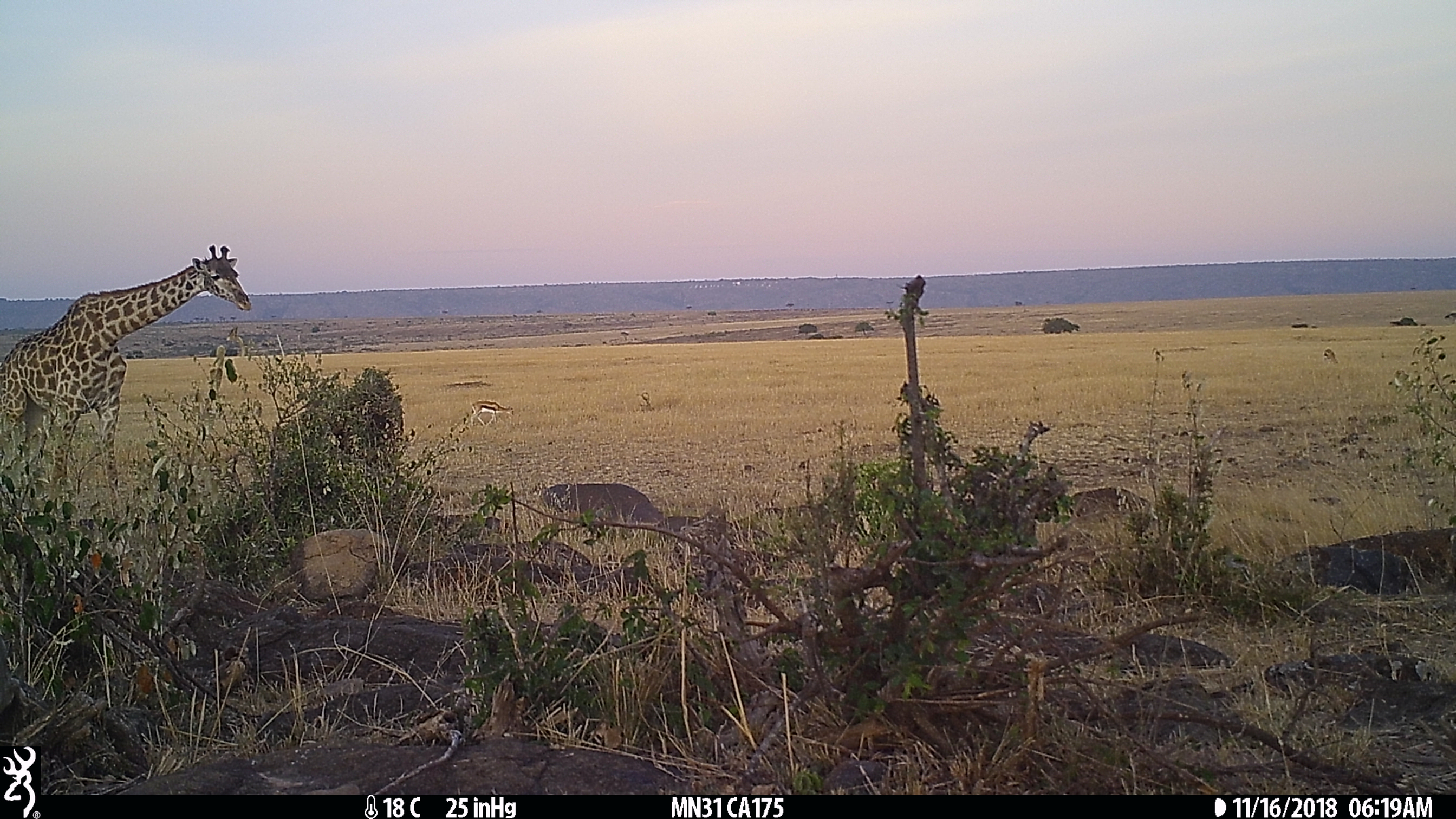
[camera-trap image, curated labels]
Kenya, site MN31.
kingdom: Animalia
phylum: Chordata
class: Mammalia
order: Artiodactyla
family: Bovidae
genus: Eudorcas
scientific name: Eudorcas thomsonii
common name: thomon's gazelle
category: gazelle thomsons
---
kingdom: Animalia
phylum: Chordata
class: Mammalia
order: Artiodactyla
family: Giraffidae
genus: Giraffa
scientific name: Giraffa camelopardalis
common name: northern giraffe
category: giraffe